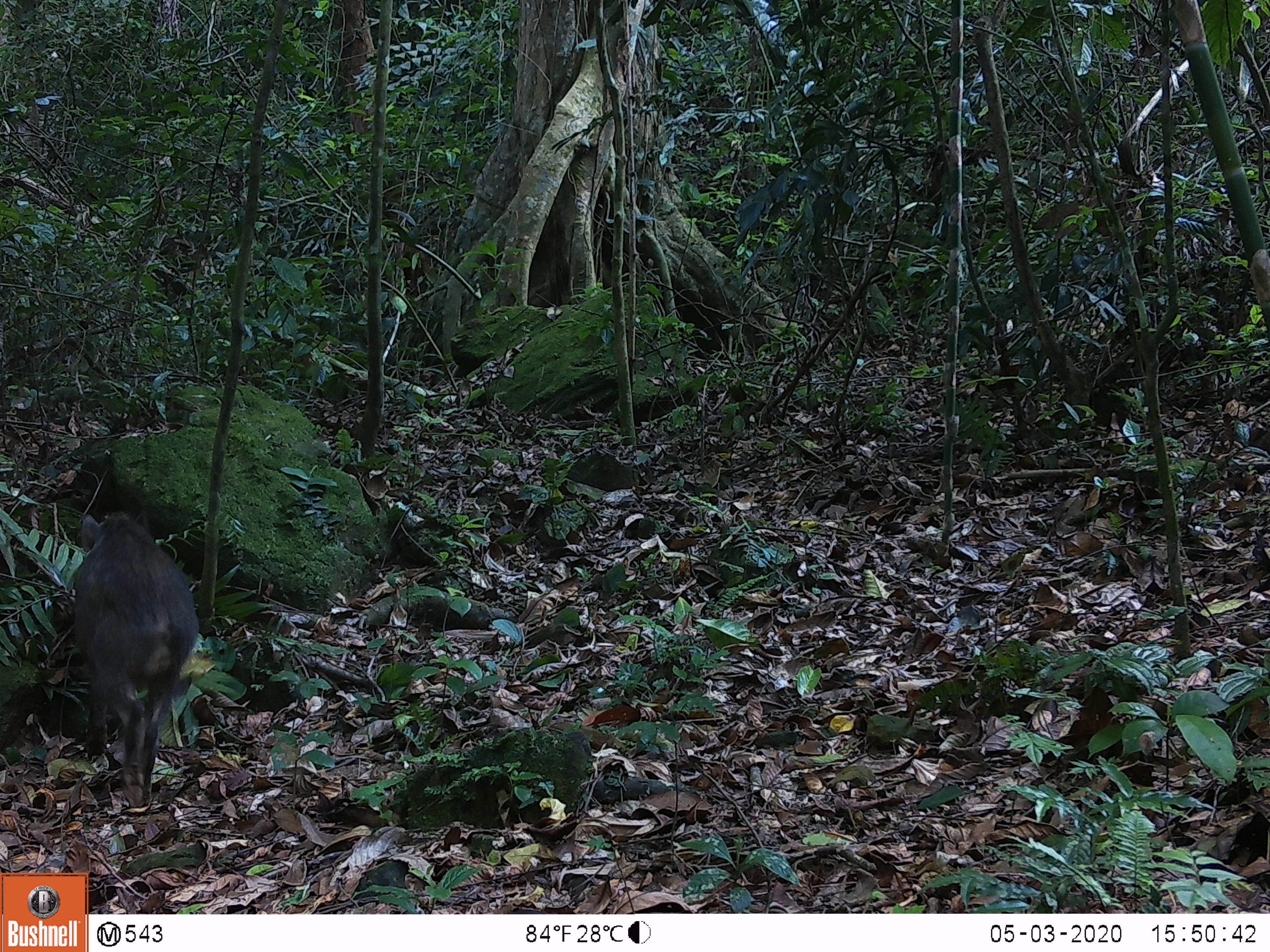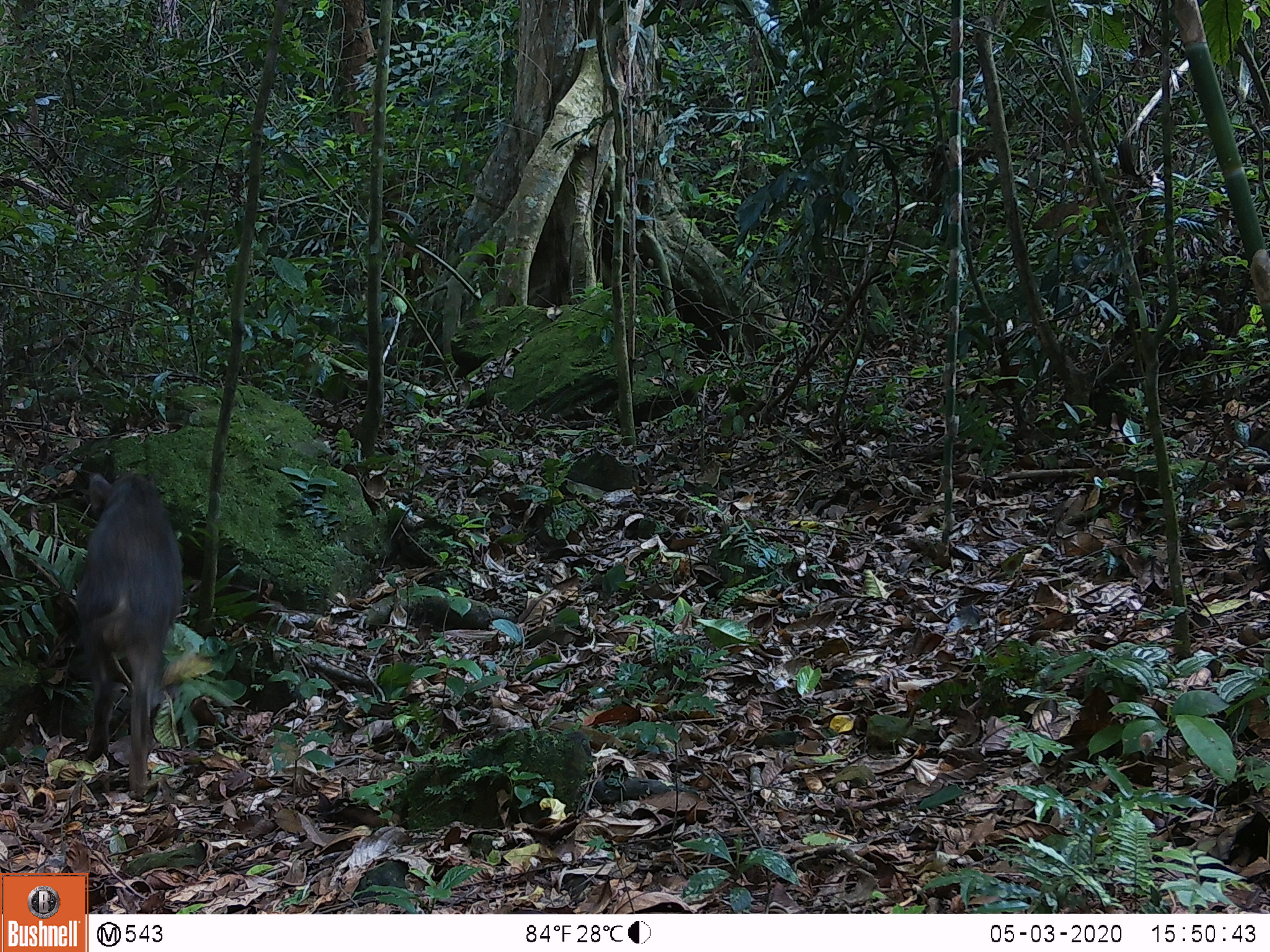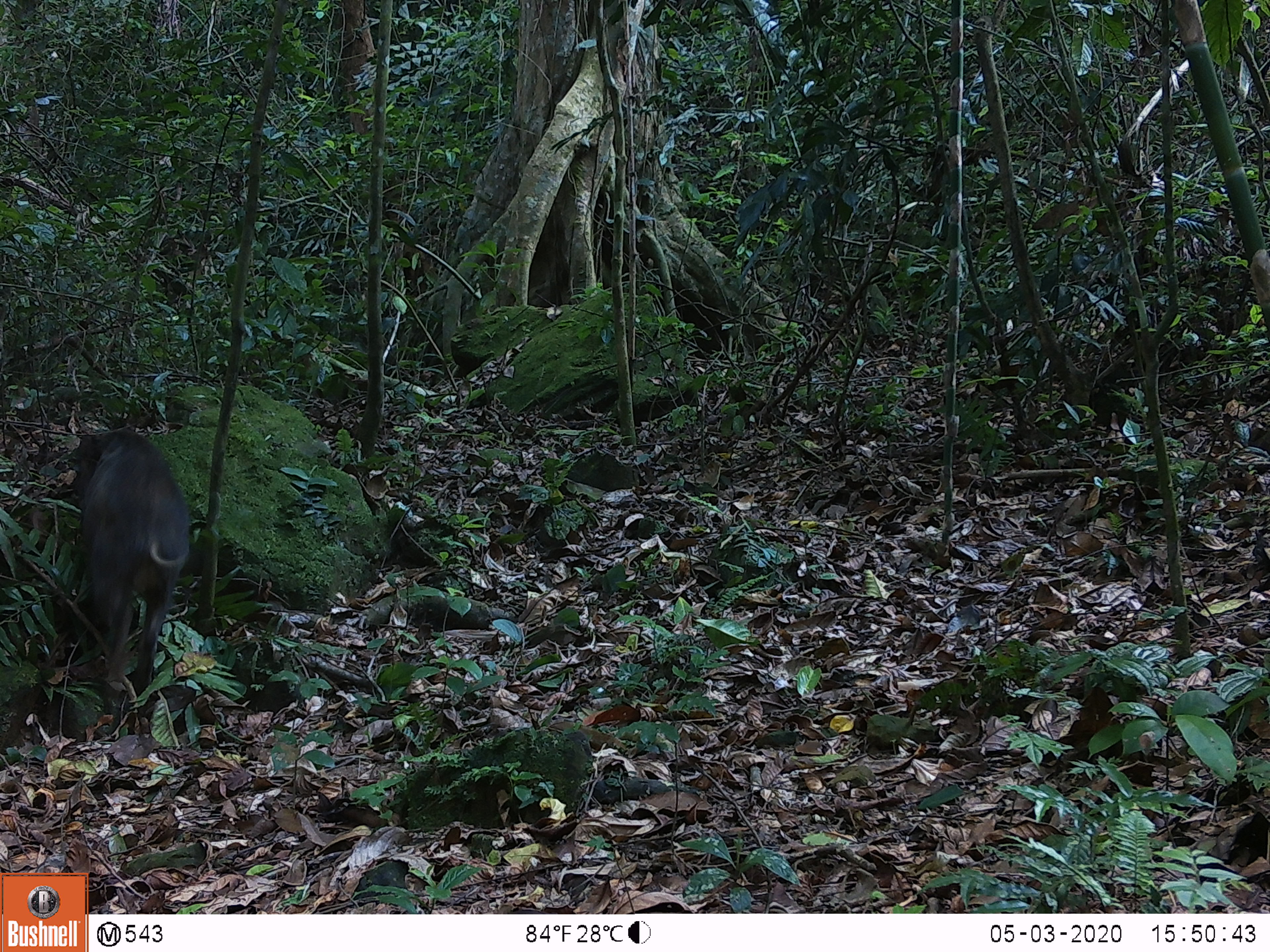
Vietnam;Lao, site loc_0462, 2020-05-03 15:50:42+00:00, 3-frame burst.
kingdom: Animalia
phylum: Chordata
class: Mammalia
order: Artiodactyla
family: Suidae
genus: Sus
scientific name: Sus scrofa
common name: eurasian wild pig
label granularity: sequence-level